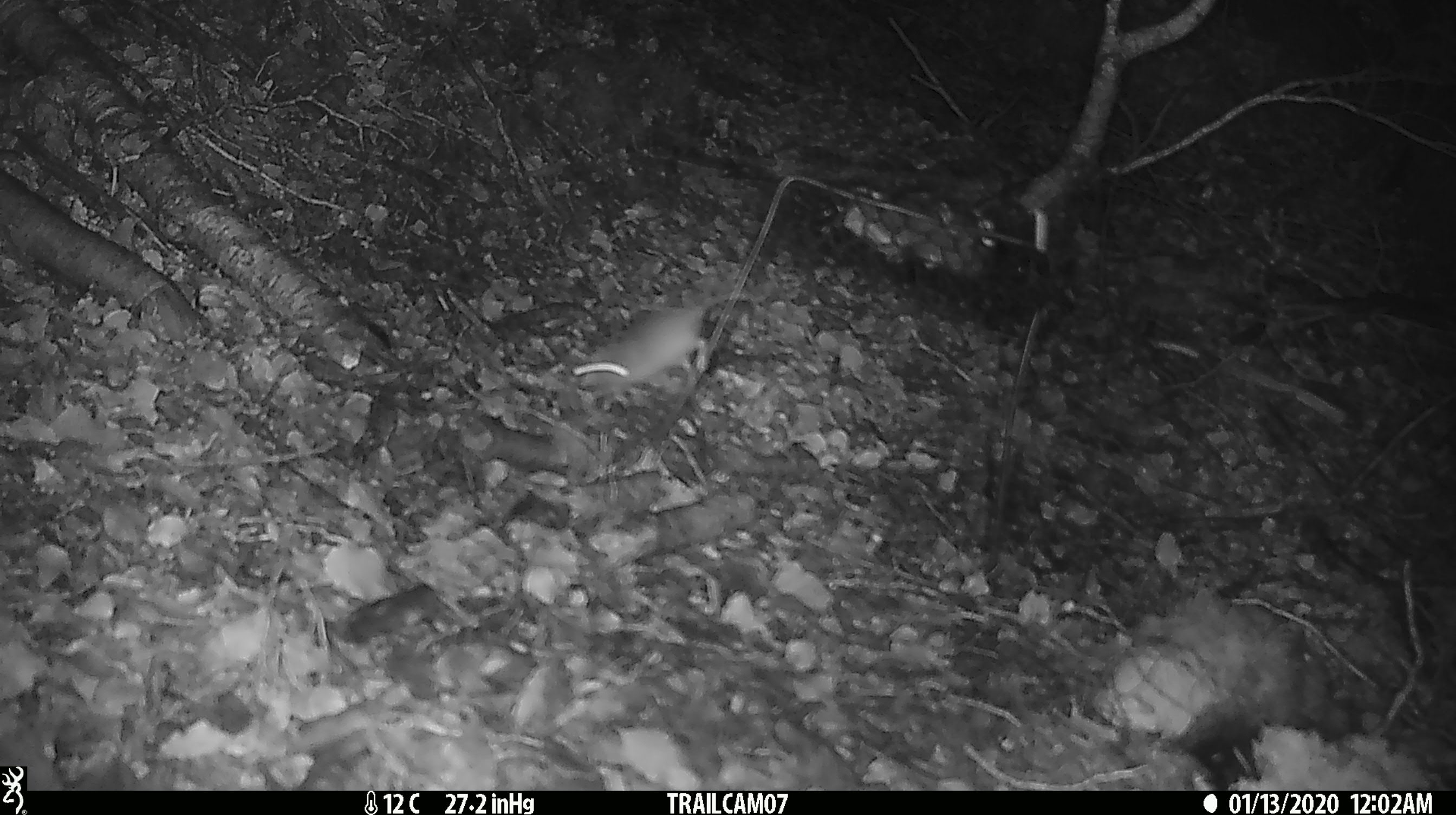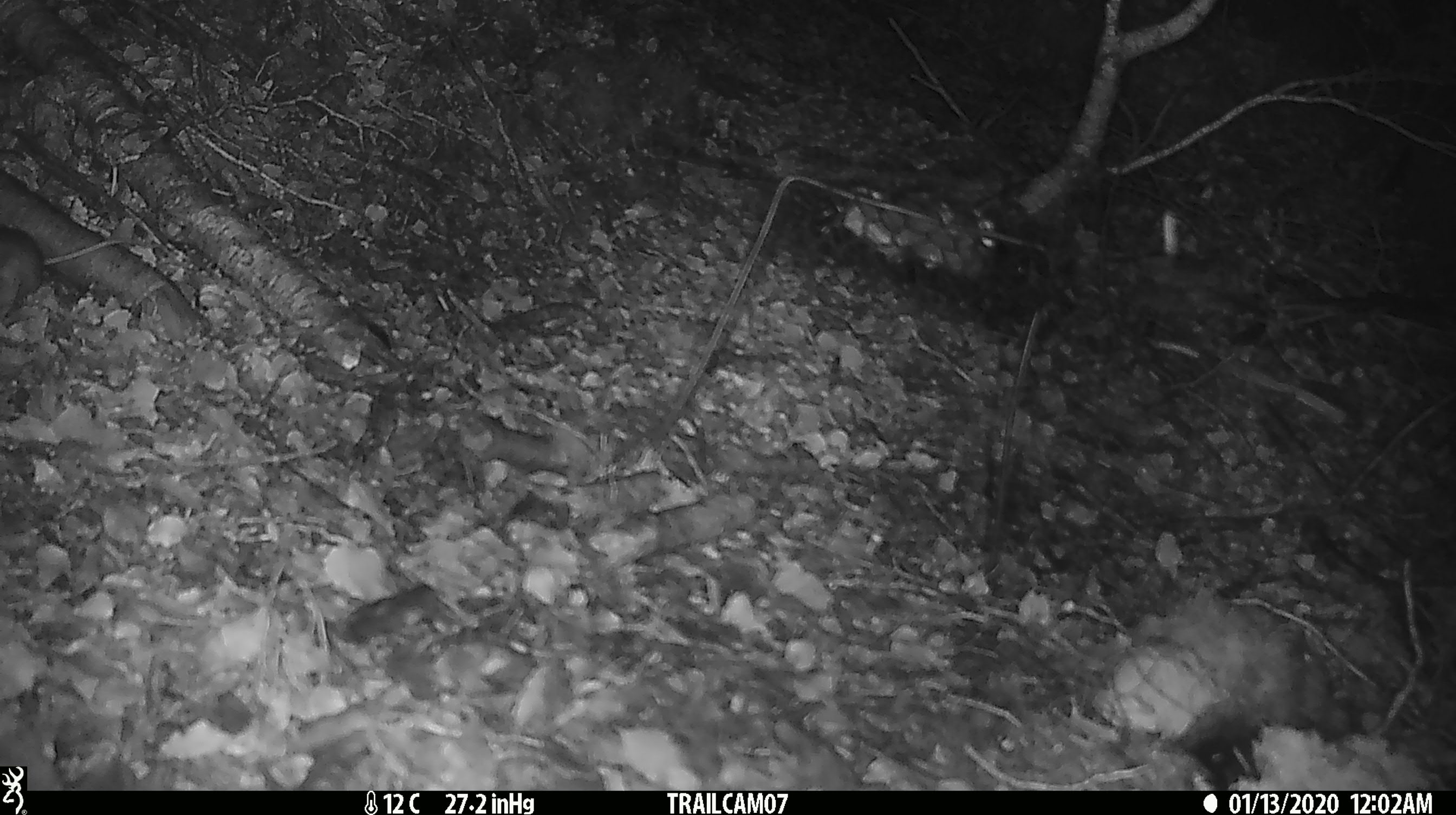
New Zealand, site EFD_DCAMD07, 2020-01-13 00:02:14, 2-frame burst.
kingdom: Animalia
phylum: Chordata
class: Mammalia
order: Rodentia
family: Muridae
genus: Mus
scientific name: Mus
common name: mouse